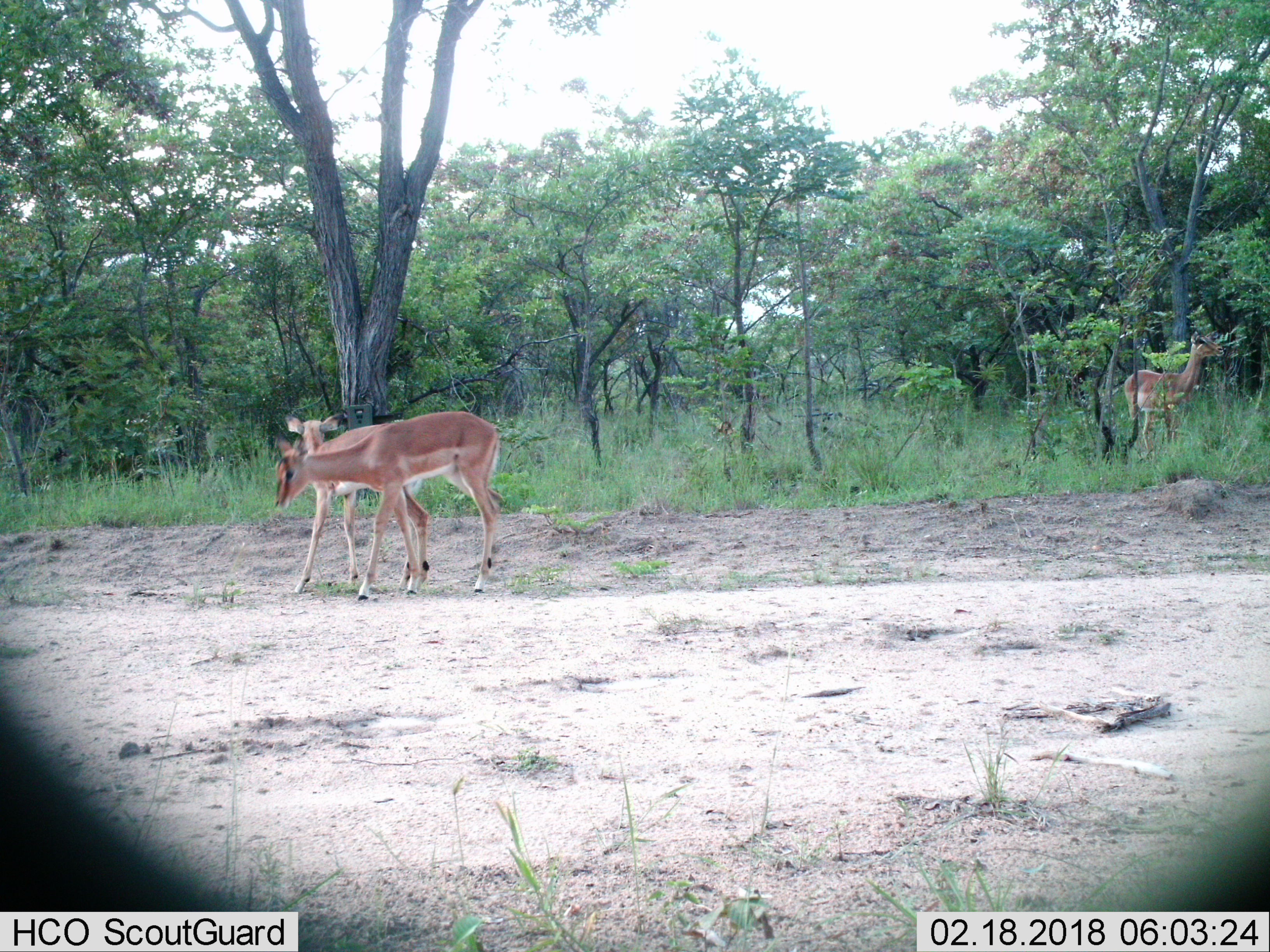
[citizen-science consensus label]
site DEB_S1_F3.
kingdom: Animalia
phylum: Chordata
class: Mammalia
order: Artiodactyla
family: Bovidae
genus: Aepyceros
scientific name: Aepyceros melampus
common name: impala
Impala (Aepyceros melampus), count 3. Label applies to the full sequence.